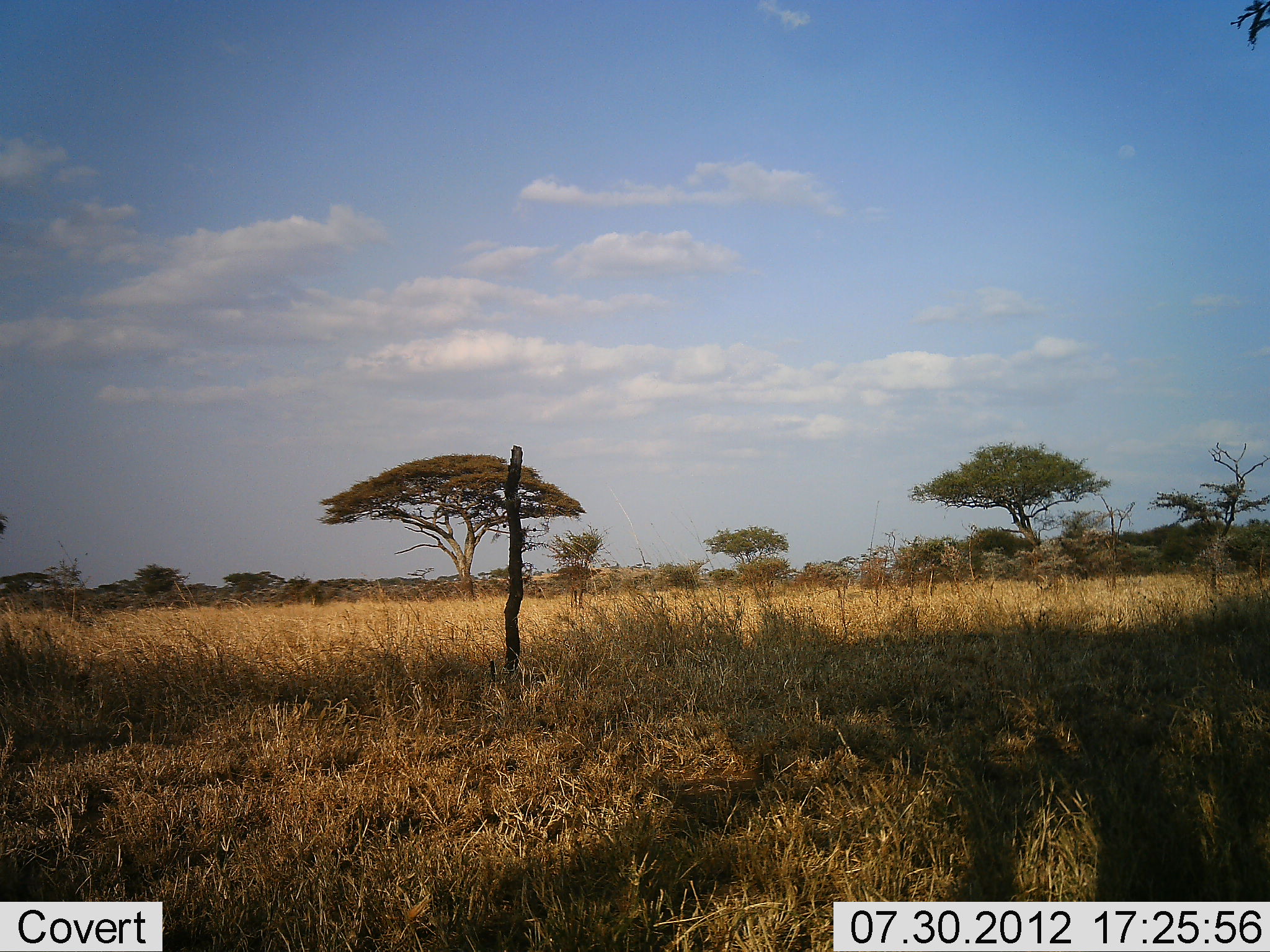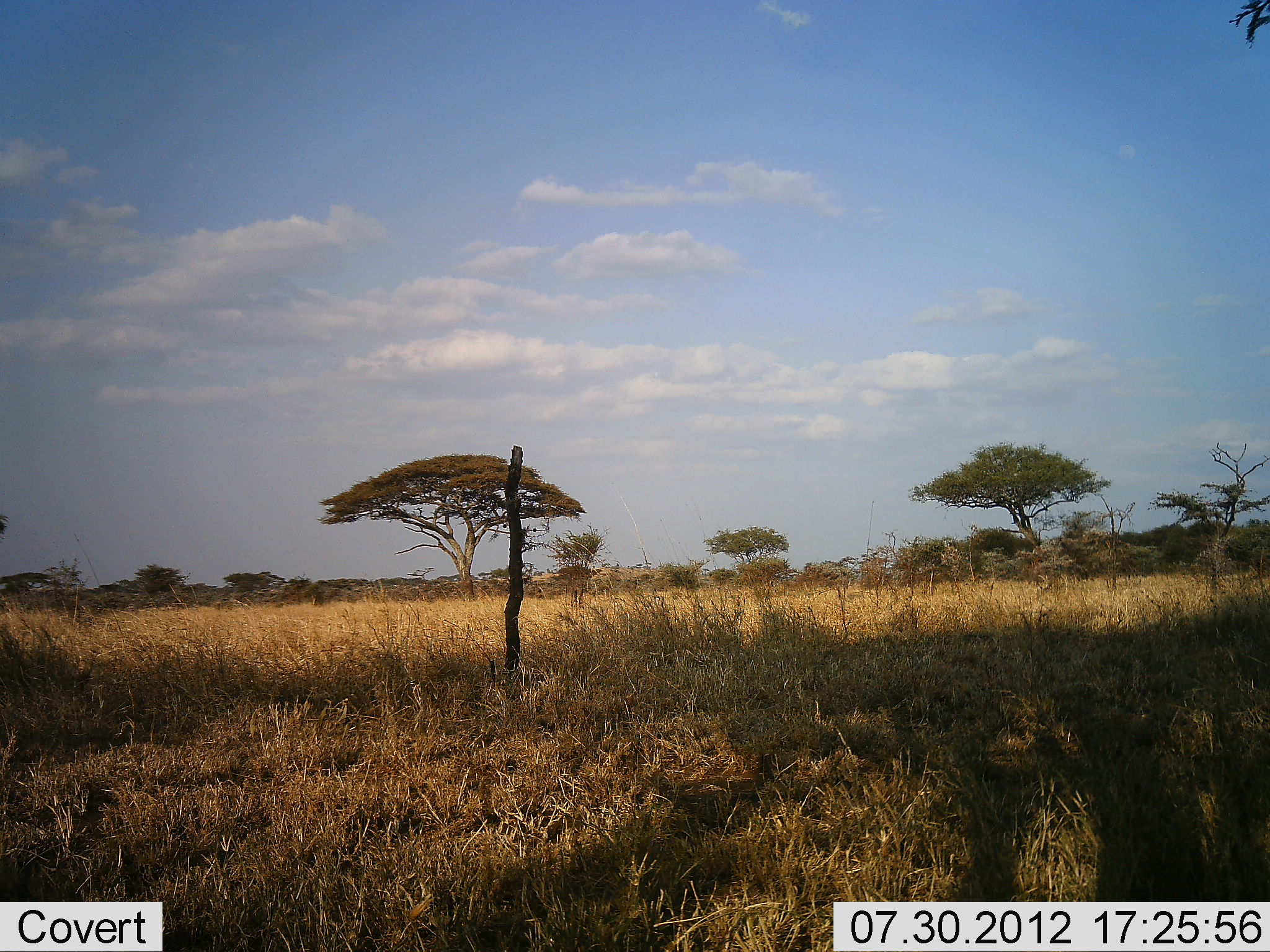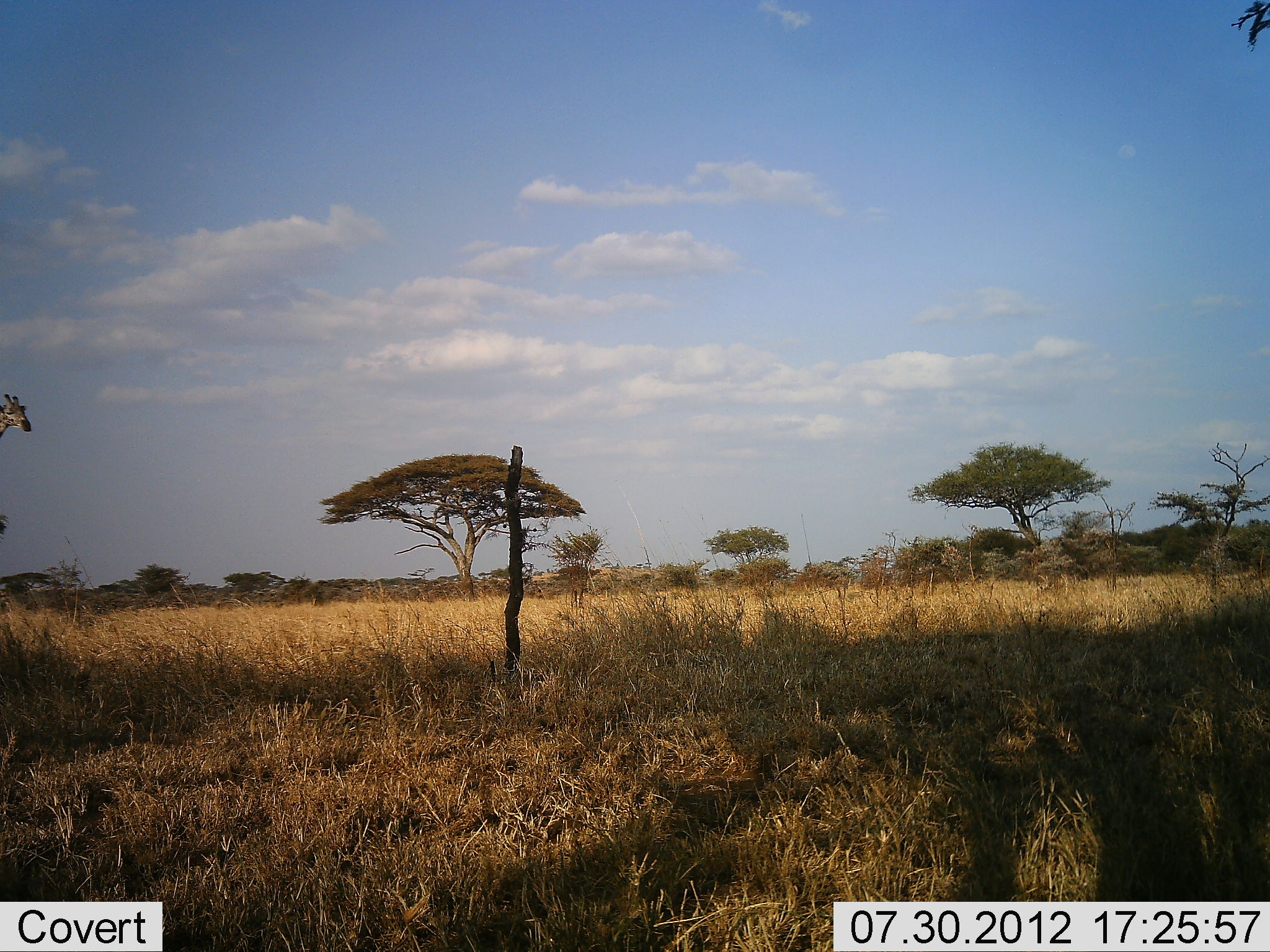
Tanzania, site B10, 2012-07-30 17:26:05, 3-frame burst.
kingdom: Animalia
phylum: Chordata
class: Mammalia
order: Artiodactyla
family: Giraffidae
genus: Giraffa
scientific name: Giraffa camelopardalis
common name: giraffe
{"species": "giraffe (Giraffa camelopardalis)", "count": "1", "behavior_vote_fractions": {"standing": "0%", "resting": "0%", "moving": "100%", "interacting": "0%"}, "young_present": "0%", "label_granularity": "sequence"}